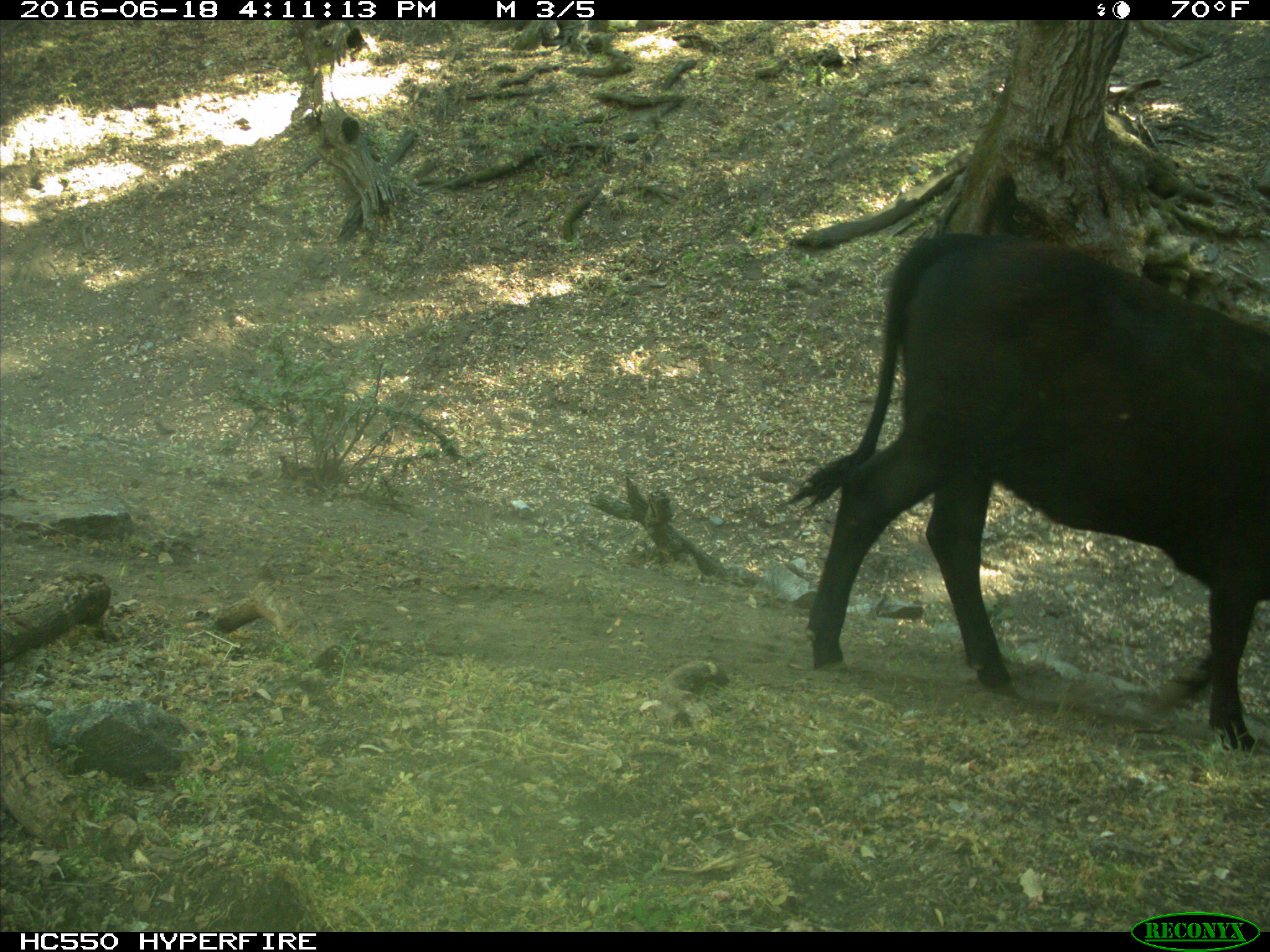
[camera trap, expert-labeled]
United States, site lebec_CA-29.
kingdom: Animalia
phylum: Chordata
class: Mammalia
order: Artiodactyla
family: Bovidae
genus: Bos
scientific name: Bos taurus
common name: domestic cow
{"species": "Bos taurus (domestic cow)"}